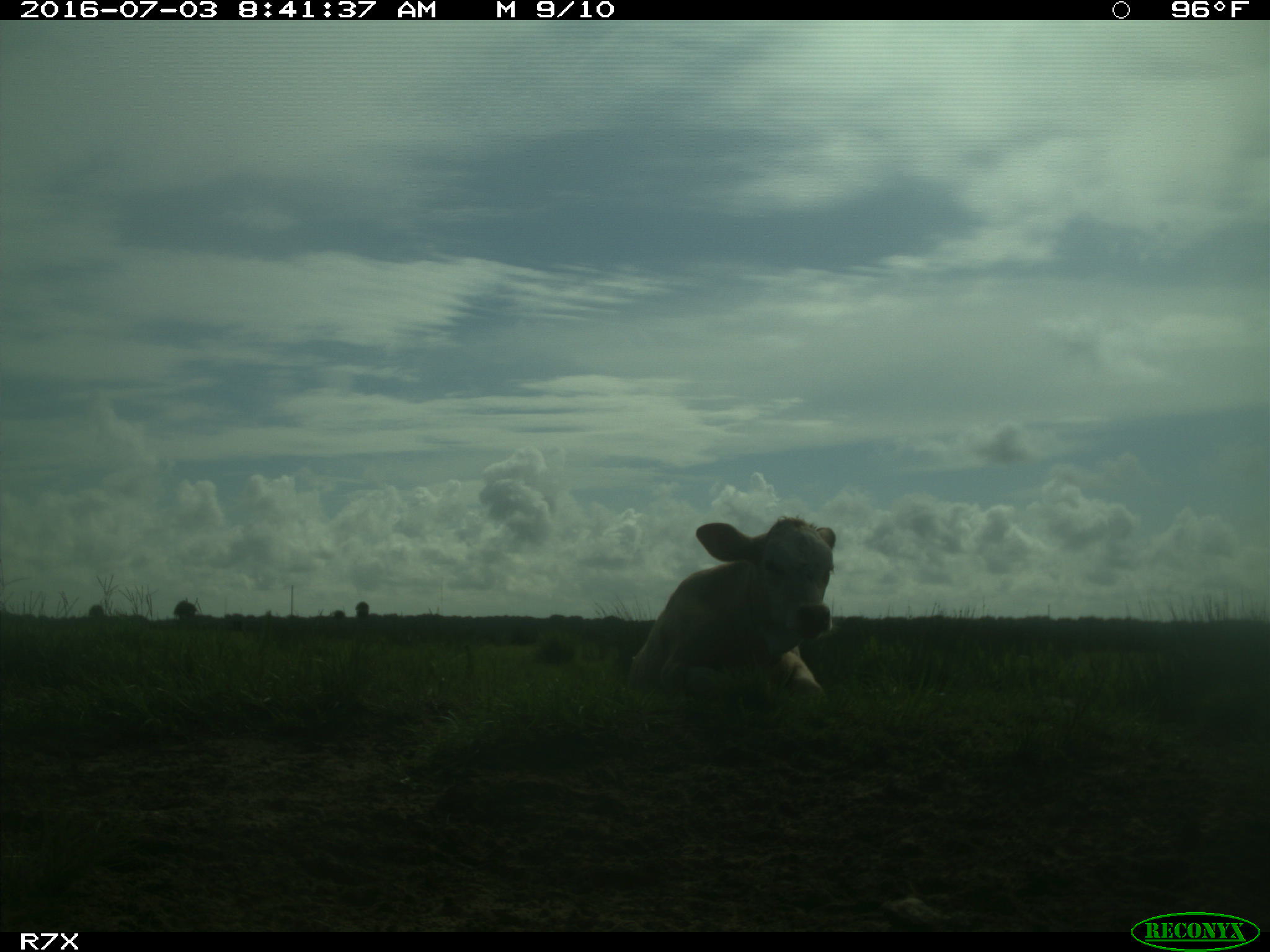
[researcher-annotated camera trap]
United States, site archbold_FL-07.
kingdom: Animalia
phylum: Chordata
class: Mammalia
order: Artiodactyla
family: Bovidae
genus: Bos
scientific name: Bos taurus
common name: domestic cow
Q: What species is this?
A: Bos taurus (domestic cow).